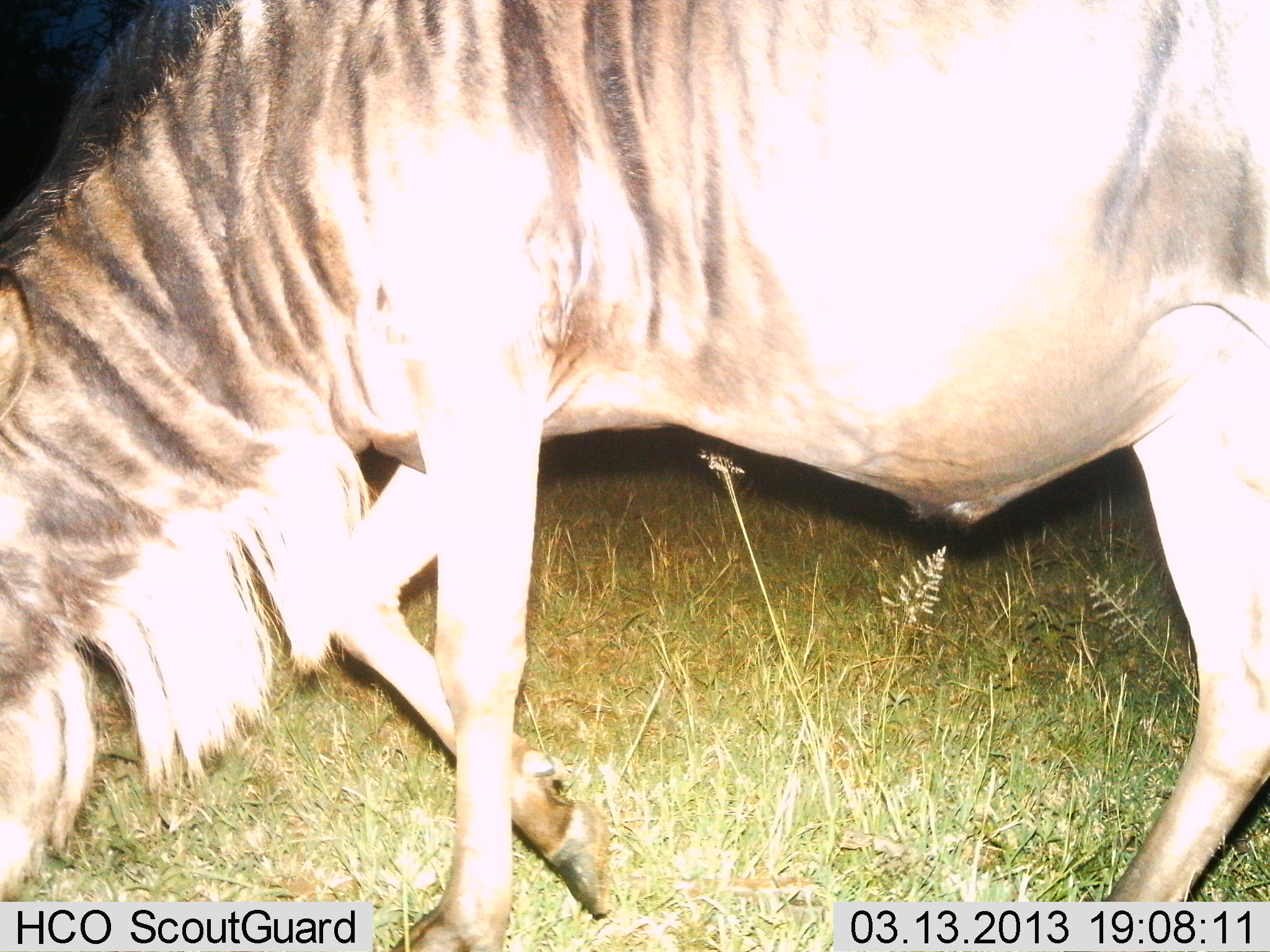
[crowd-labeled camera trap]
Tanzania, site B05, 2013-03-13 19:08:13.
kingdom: Animalia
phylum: Chordata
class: Mammalia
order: Artiodactyla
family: Bovidae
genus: Connochaetes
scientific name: Connochaetes taurinus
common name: blue wildebeest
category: wildebeest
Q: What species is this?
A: Wildebeest (blue wildebeest) (Connochaetes taurinus).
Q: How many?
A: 1.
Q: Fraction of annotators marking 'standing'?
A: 25%.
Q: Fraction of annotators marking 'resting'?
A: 0%.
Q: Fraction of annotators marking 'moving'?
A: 46%.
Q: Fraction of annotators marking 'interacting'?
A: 0%.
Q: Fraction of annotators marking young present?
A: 0%.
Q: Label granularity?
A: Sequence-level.